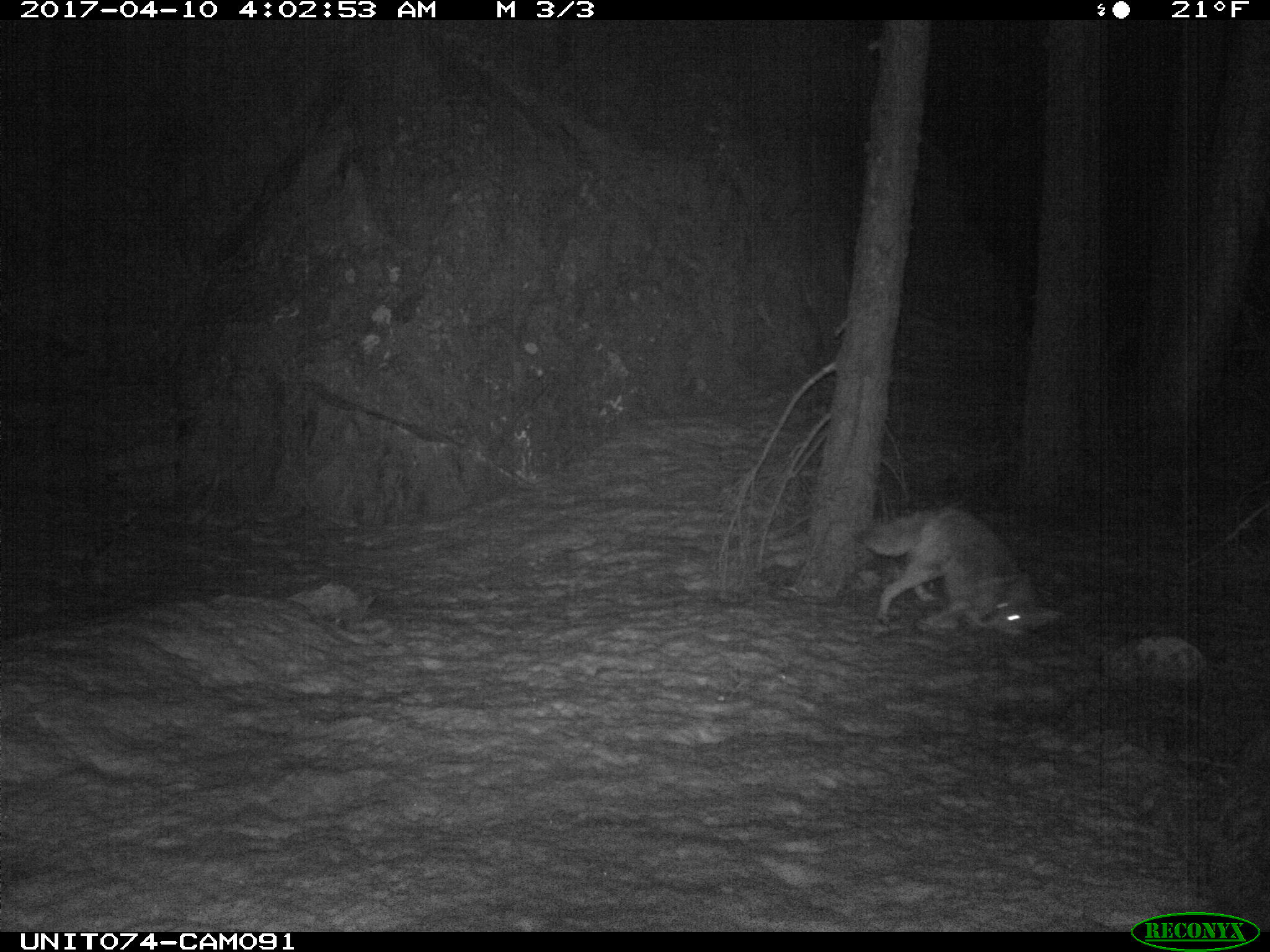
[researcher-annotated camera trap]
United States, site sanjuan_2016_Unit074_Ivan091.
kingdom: Animalia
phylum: Chordata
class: Mammalia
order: Carnivora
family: Canidae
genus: Canis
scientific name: Canis latrans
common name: coyote